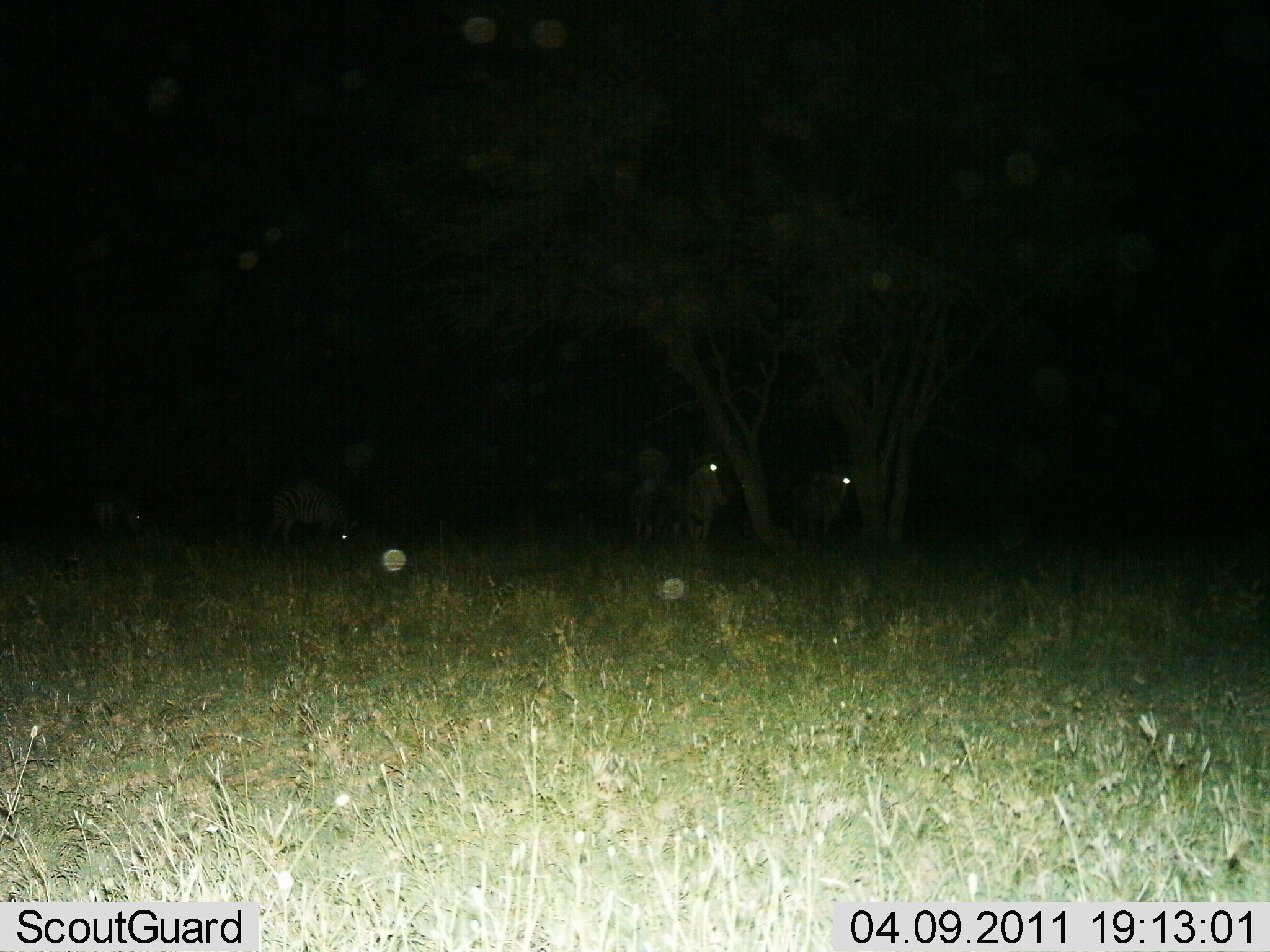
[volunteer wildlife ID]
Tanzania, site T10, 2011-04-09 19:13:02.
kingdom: Animalia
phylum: Chordata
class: Mammalia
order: Perissodactyla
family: Equidae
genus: Equus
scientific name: Equus quagga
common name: plains zebra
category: zebra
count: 4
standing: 71%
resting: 14%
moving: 0%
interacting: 0%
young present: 0%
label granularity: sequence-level